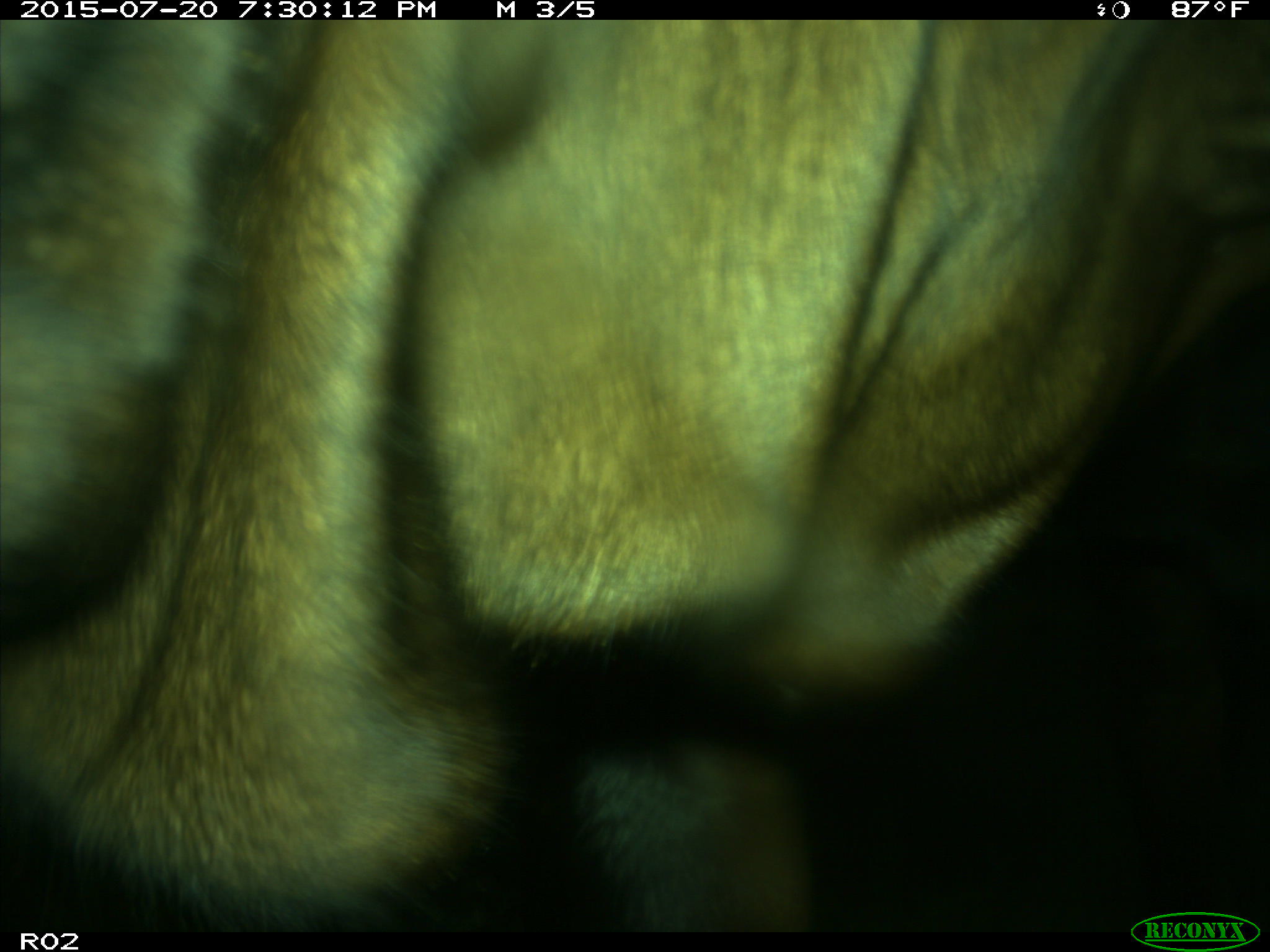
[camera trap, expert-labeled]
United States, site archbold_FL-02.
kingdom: Animalia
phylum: Chordata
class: Mammalia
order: Artiodactyla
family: Bovidae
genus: Bos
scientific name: Bos taurus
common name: domestic cow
Bos taurus (domestic cow).